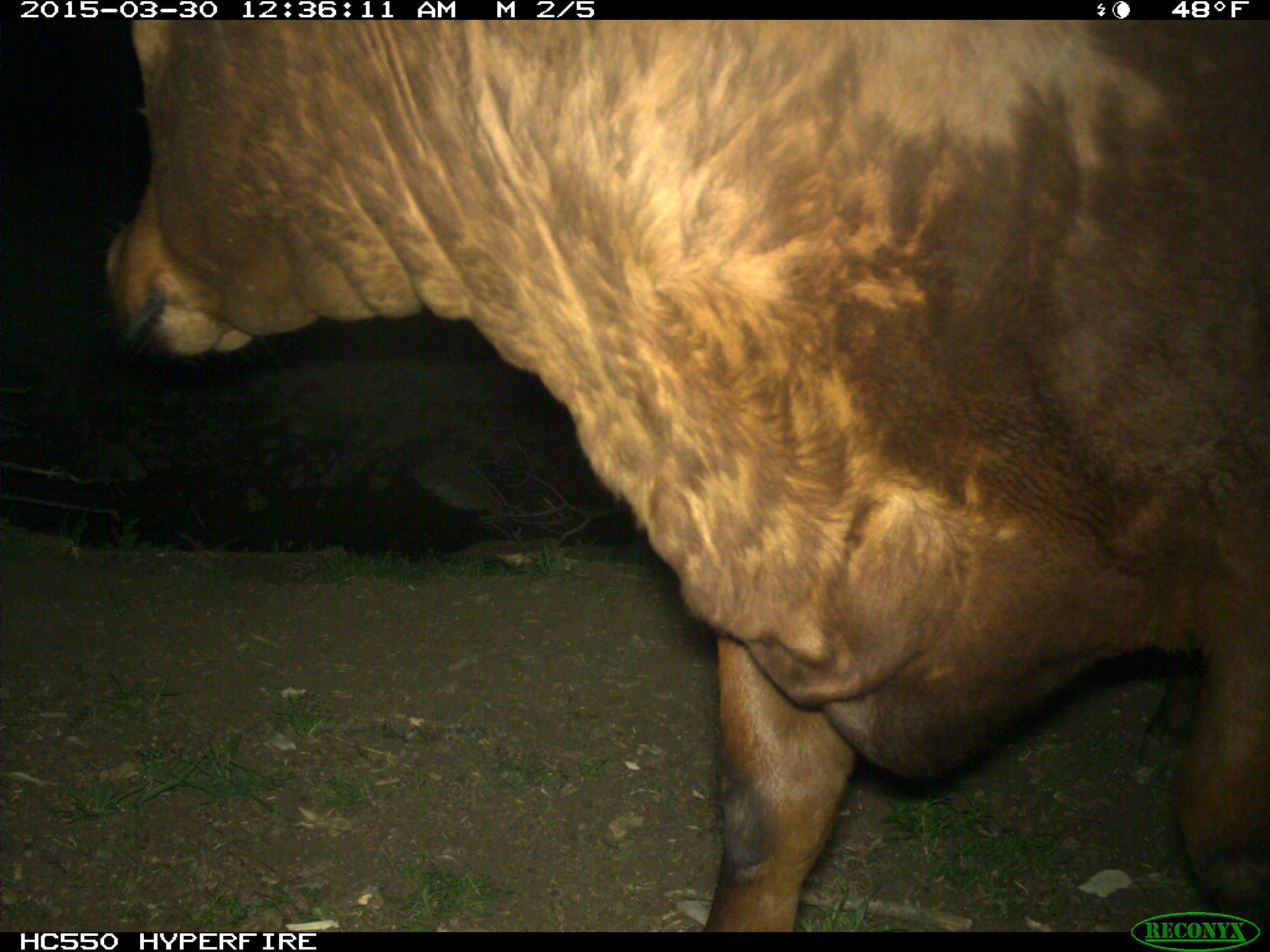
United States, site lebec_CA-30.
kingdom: Animalia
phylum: Chordata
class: Mammalia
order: Artiodactyla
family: Bovidae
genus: Bos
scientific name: Bos taurus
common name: domestic cow